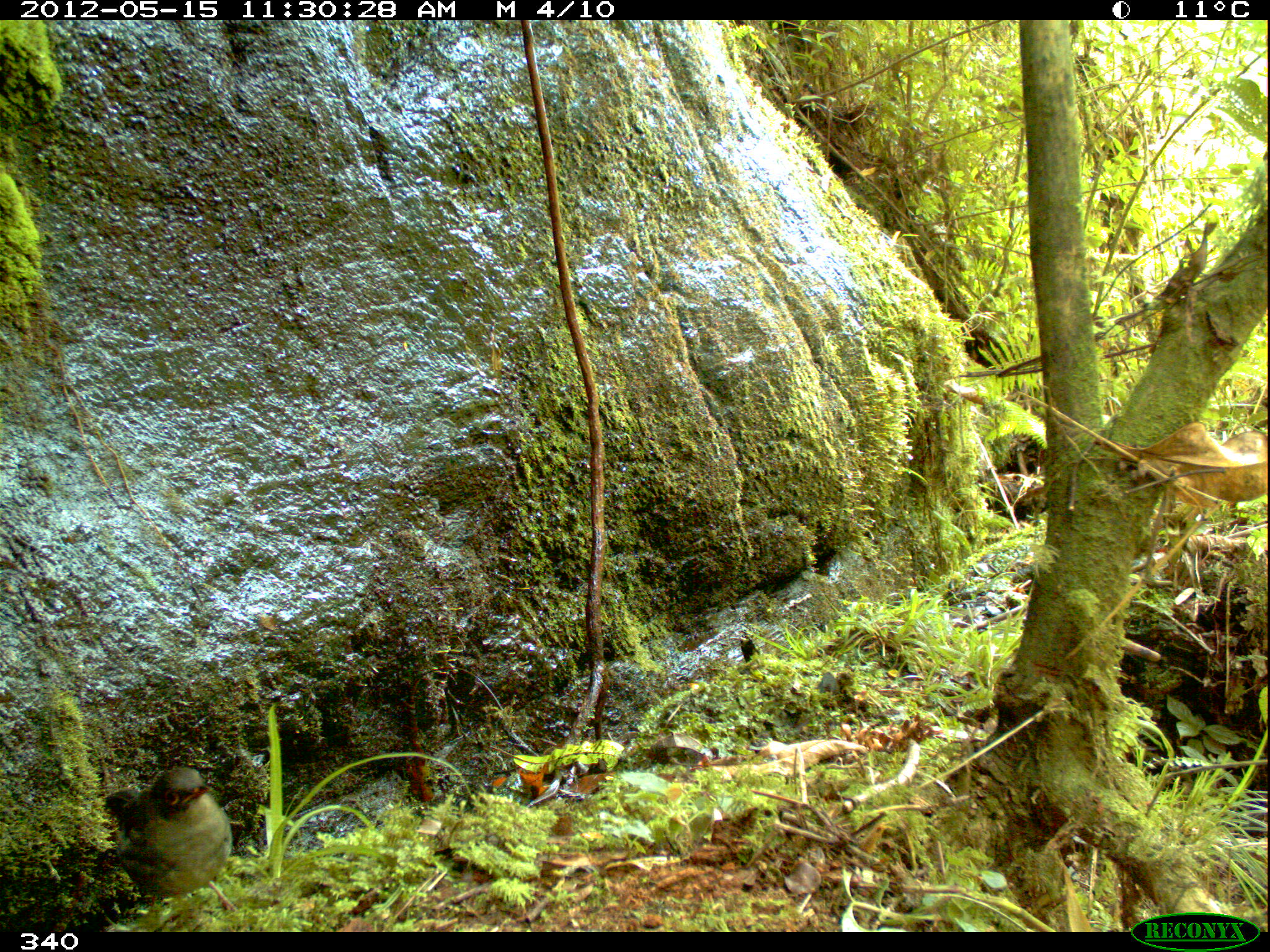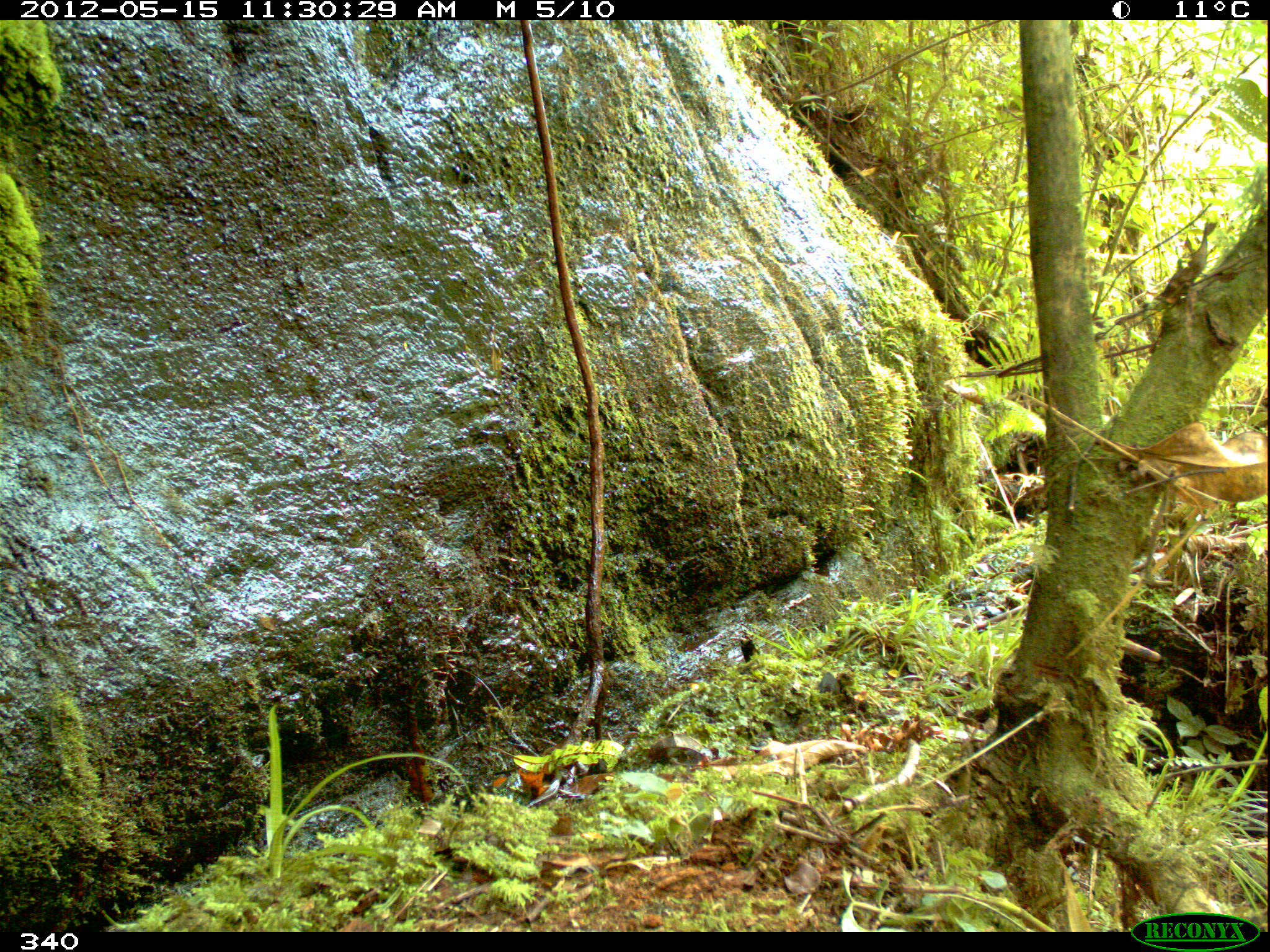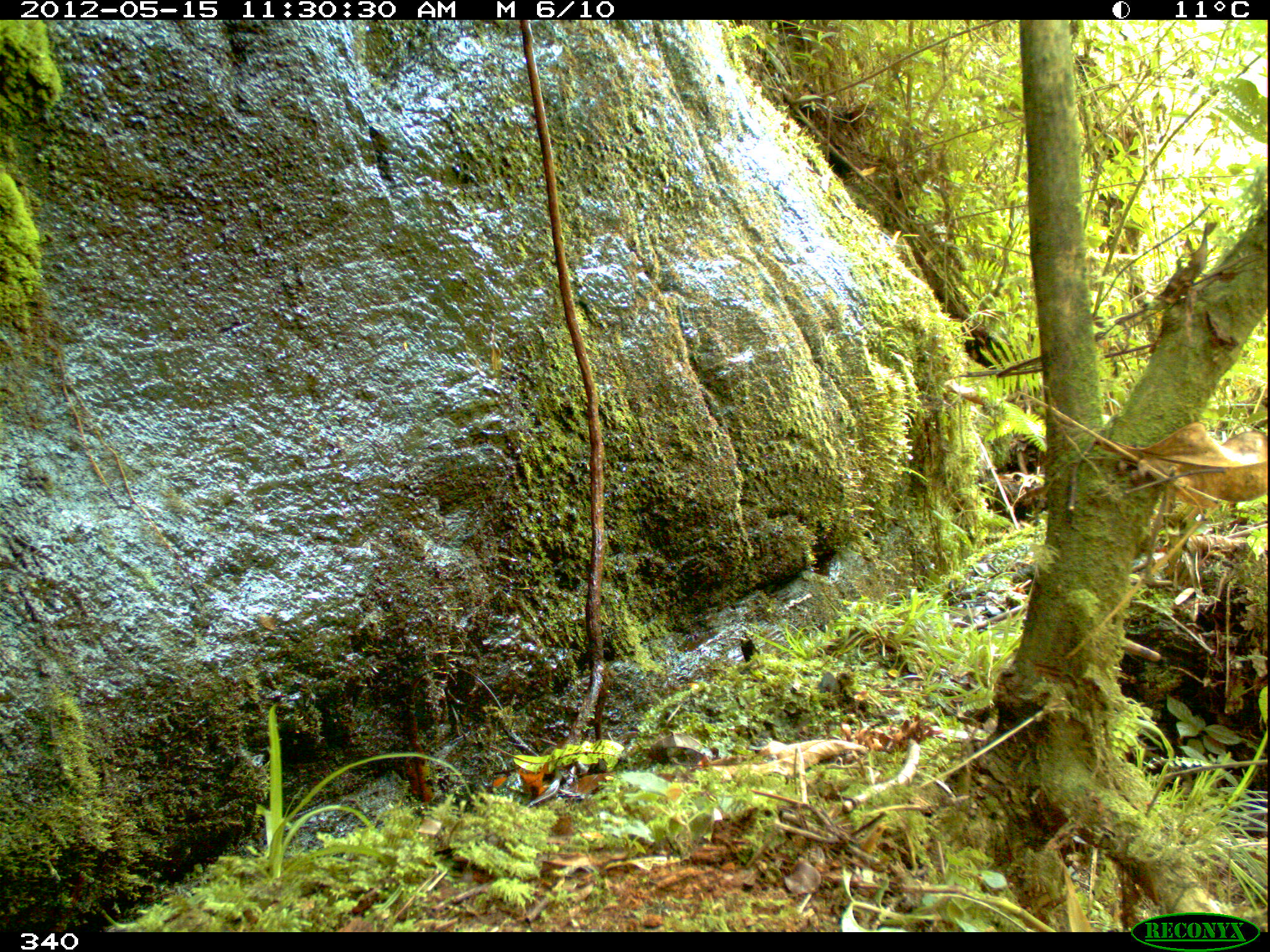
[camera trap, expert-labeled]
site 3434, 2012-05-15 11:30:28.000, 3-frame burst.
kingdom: Animalia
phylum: Chordata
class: Aves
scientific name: Aves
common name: bird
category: unknown bird